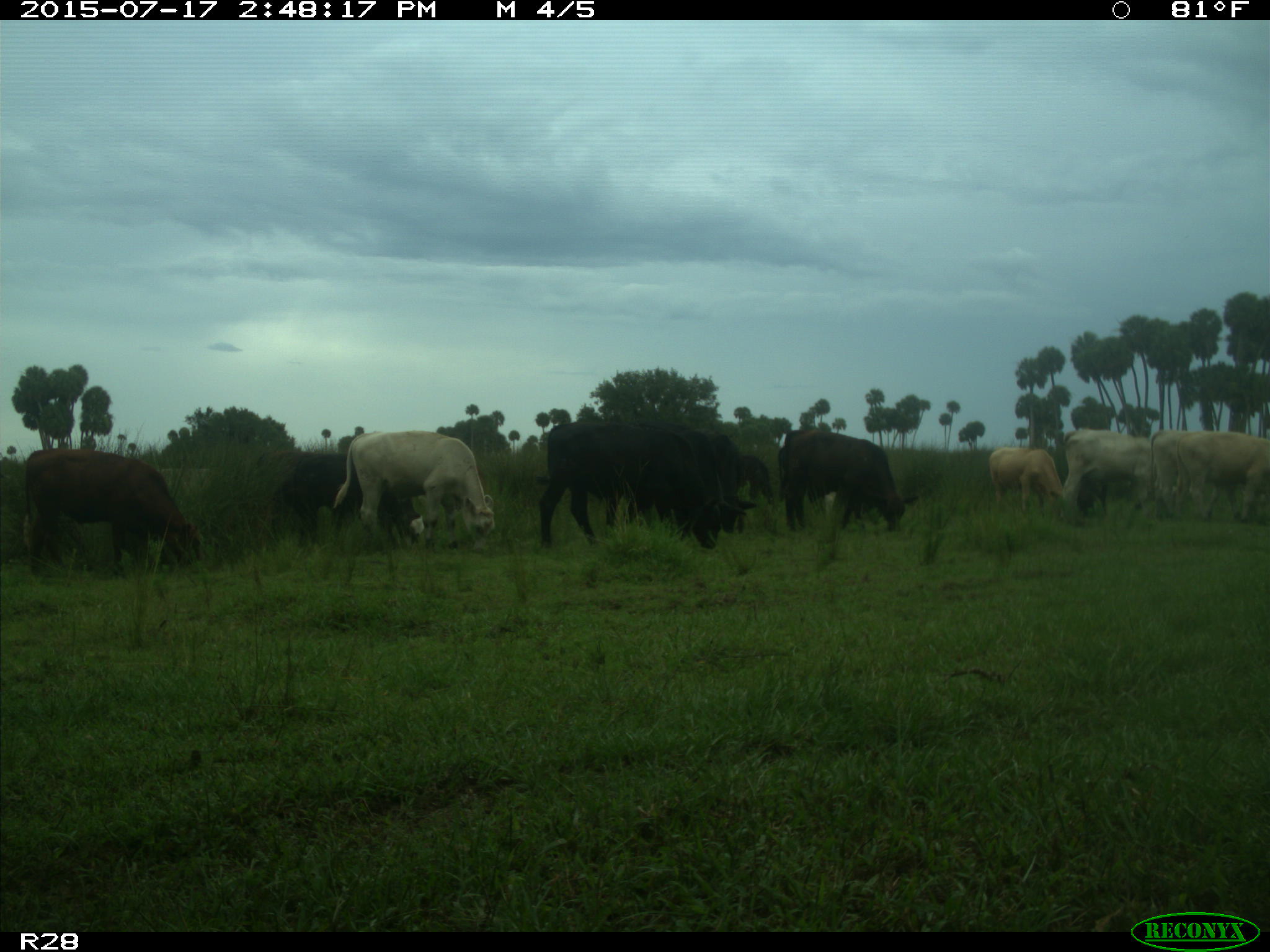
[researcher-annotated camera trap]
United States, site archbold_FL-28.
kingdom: Animalia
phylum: Chordata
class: Mammalia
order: Artiodactyla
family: Bovidae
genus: Bos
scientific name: Bos taurus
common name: domestic cow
Bos taurus (domestic cow).